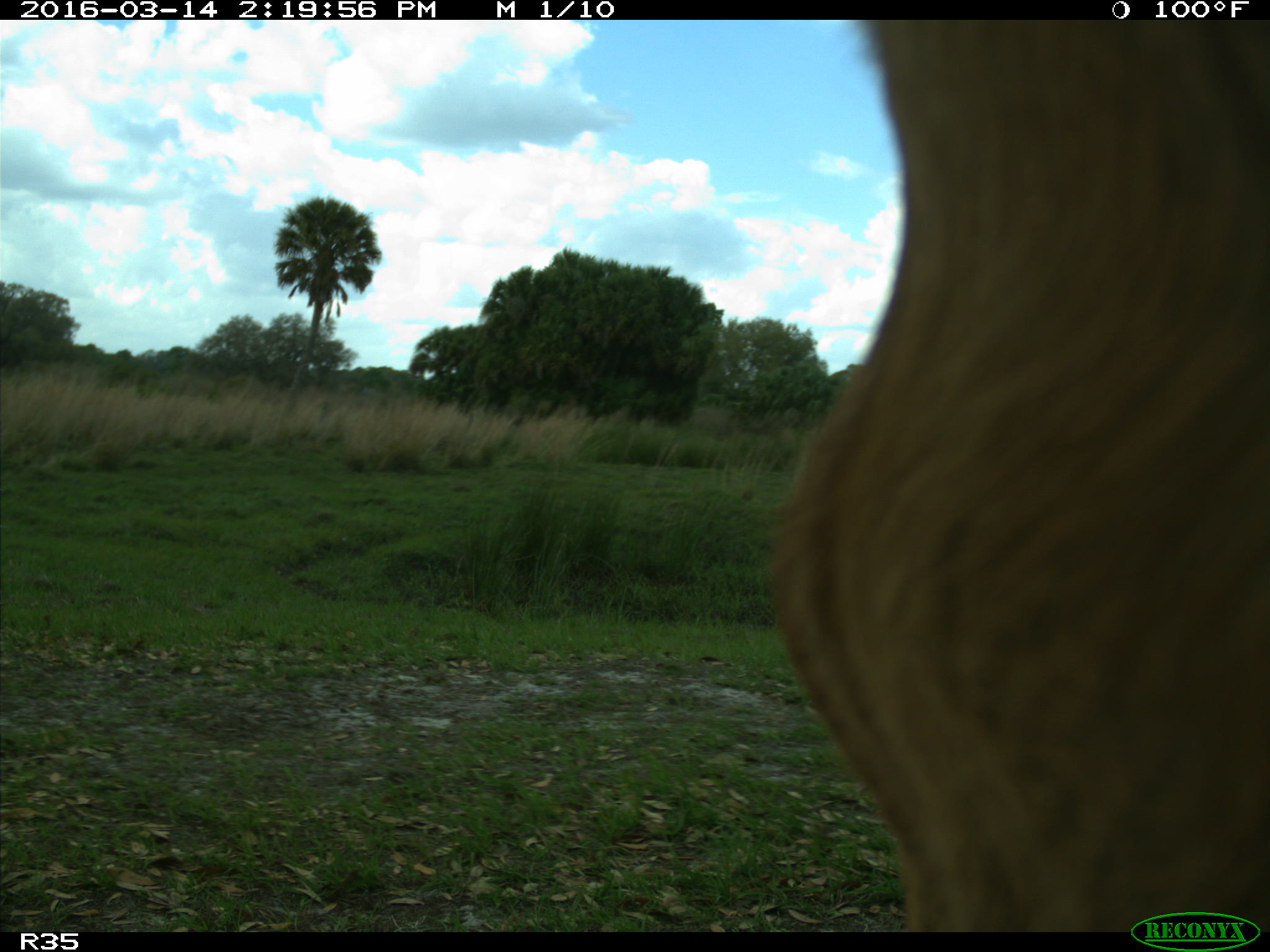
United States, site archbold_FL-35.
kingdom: Animalia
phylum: Chordata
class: Mammalia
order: Artiodactyla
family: Bovidae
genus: Bos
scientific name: Bos taurus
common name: domestic cow